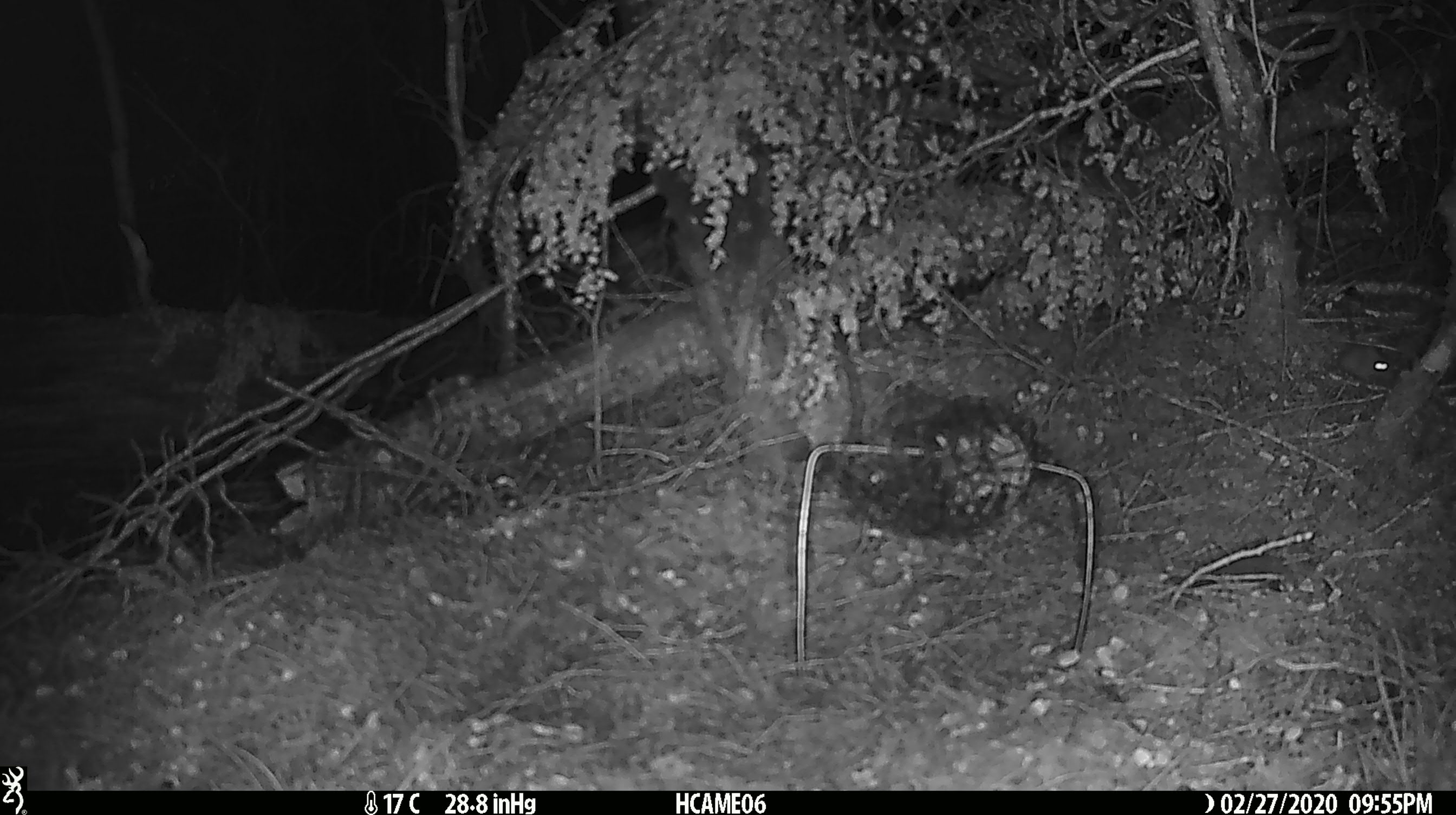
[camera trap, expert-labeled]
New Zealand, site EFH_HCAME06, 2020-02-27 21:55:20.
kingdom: Animalia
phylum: Chordata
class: Mammalia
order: Rodentia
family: Muridae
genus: Mus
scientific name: Mus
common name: mouse